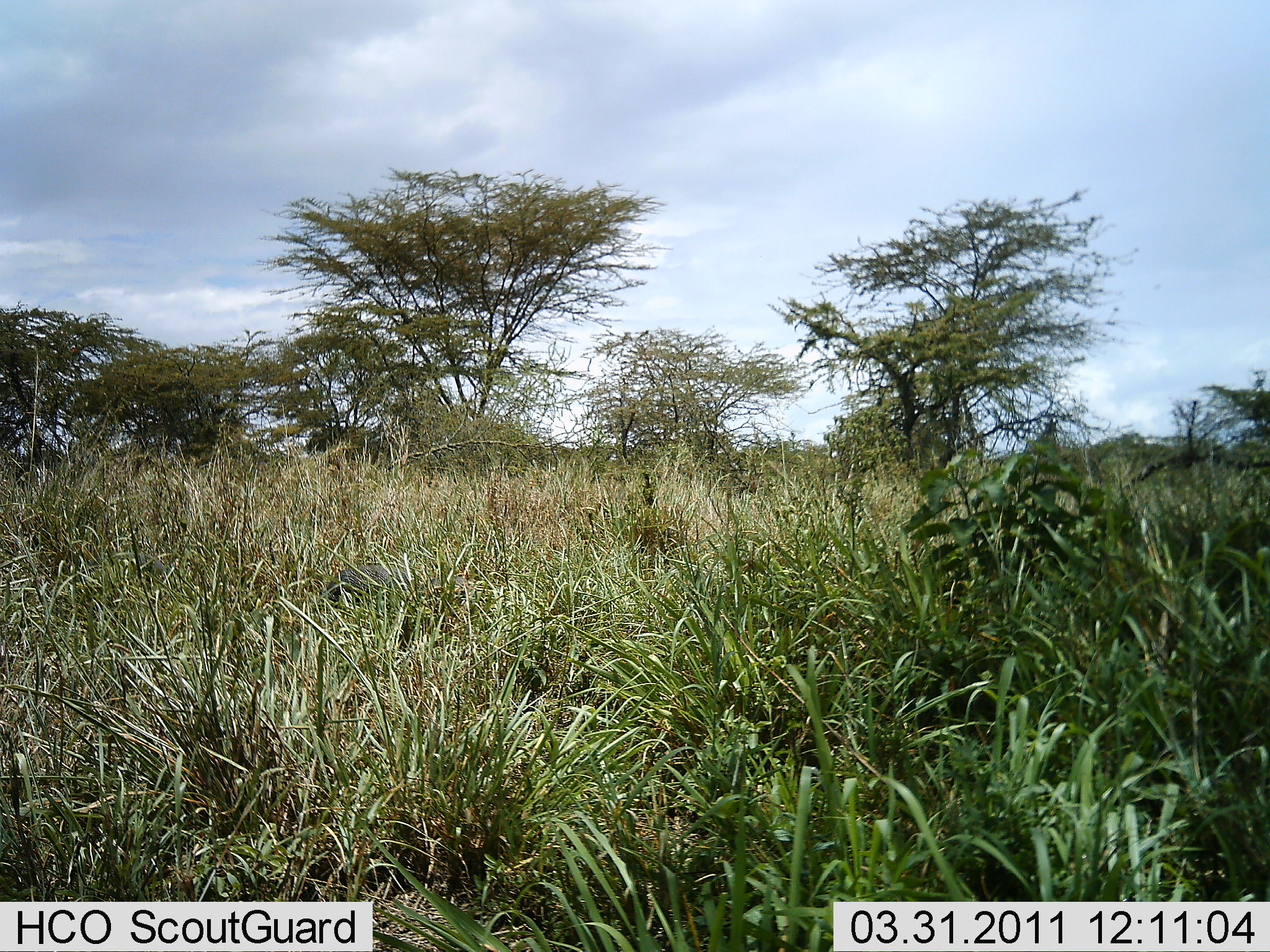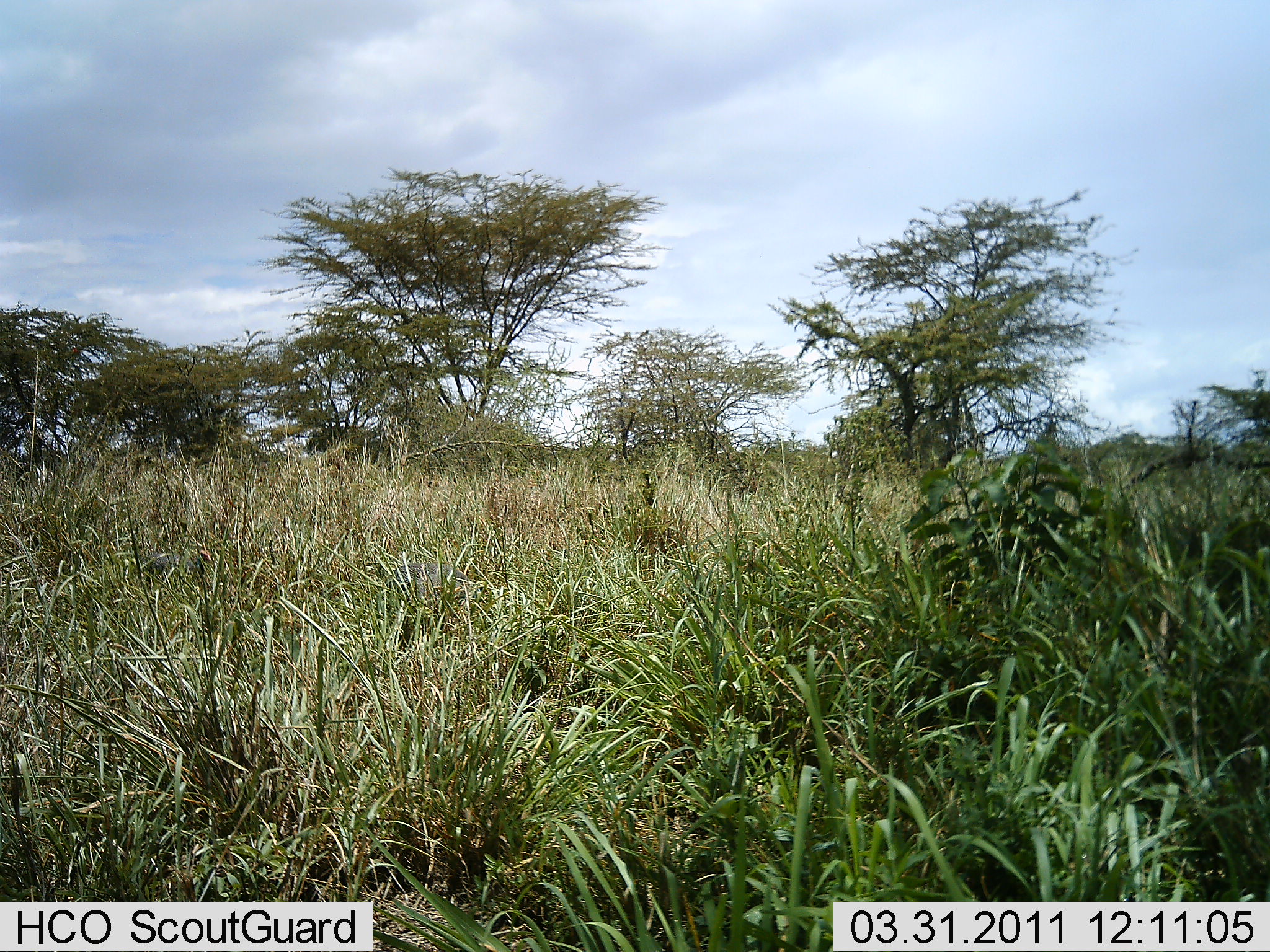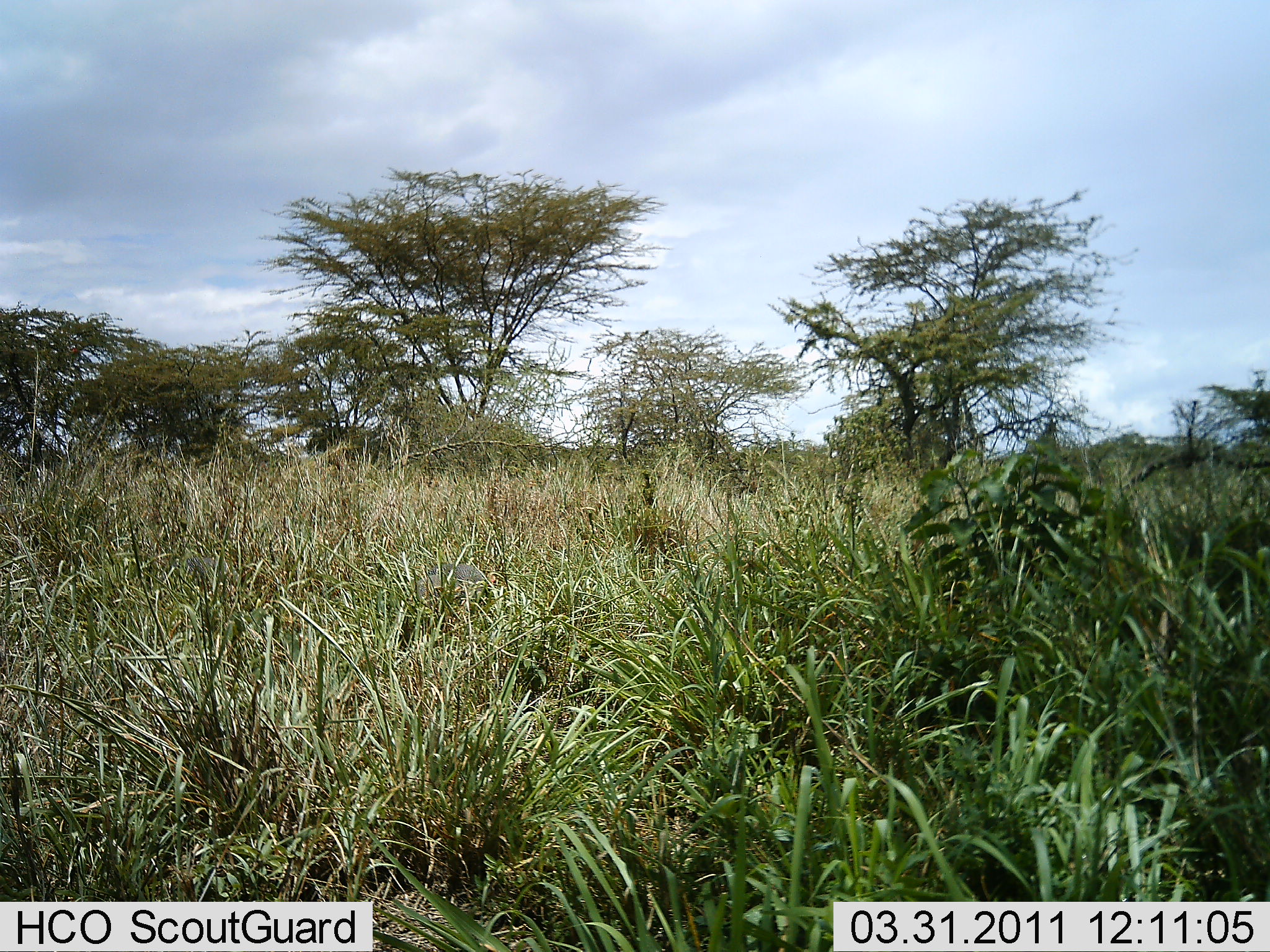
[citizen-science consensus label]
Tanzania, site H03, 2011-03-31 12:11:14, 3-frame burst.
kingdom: Animalia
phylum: Chordata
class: Aves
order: Galliformes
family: Numididae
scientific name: Numididae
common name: guinea fowl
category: guineafowl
Guineafowl (guinea fowl) (Numididae), count 2. Behavior (volunteer vote fractions): standing 0%, resting 0%, moving 88%, interacting 0%. Young present (vote fraction): 0%. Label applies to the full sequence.